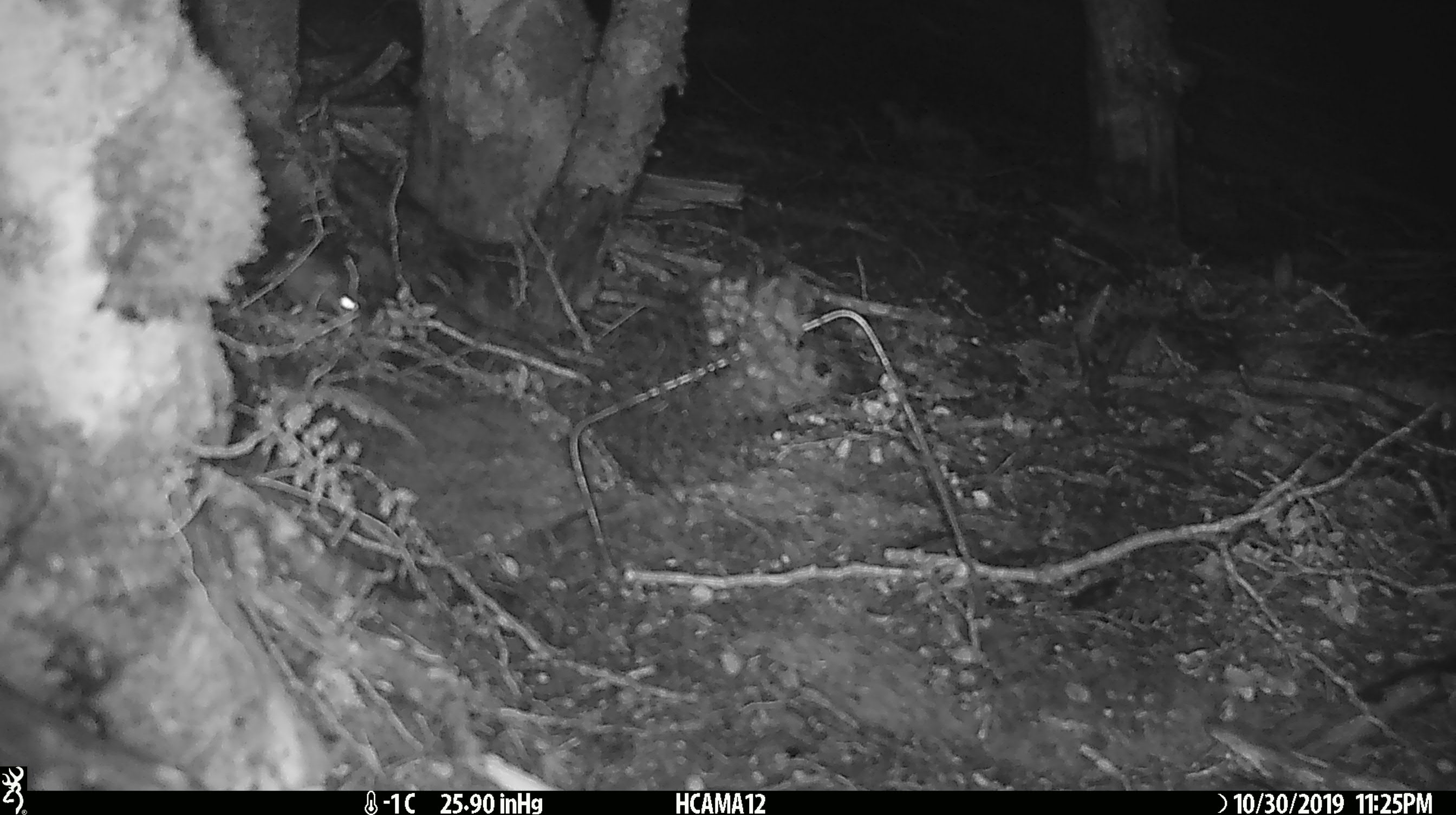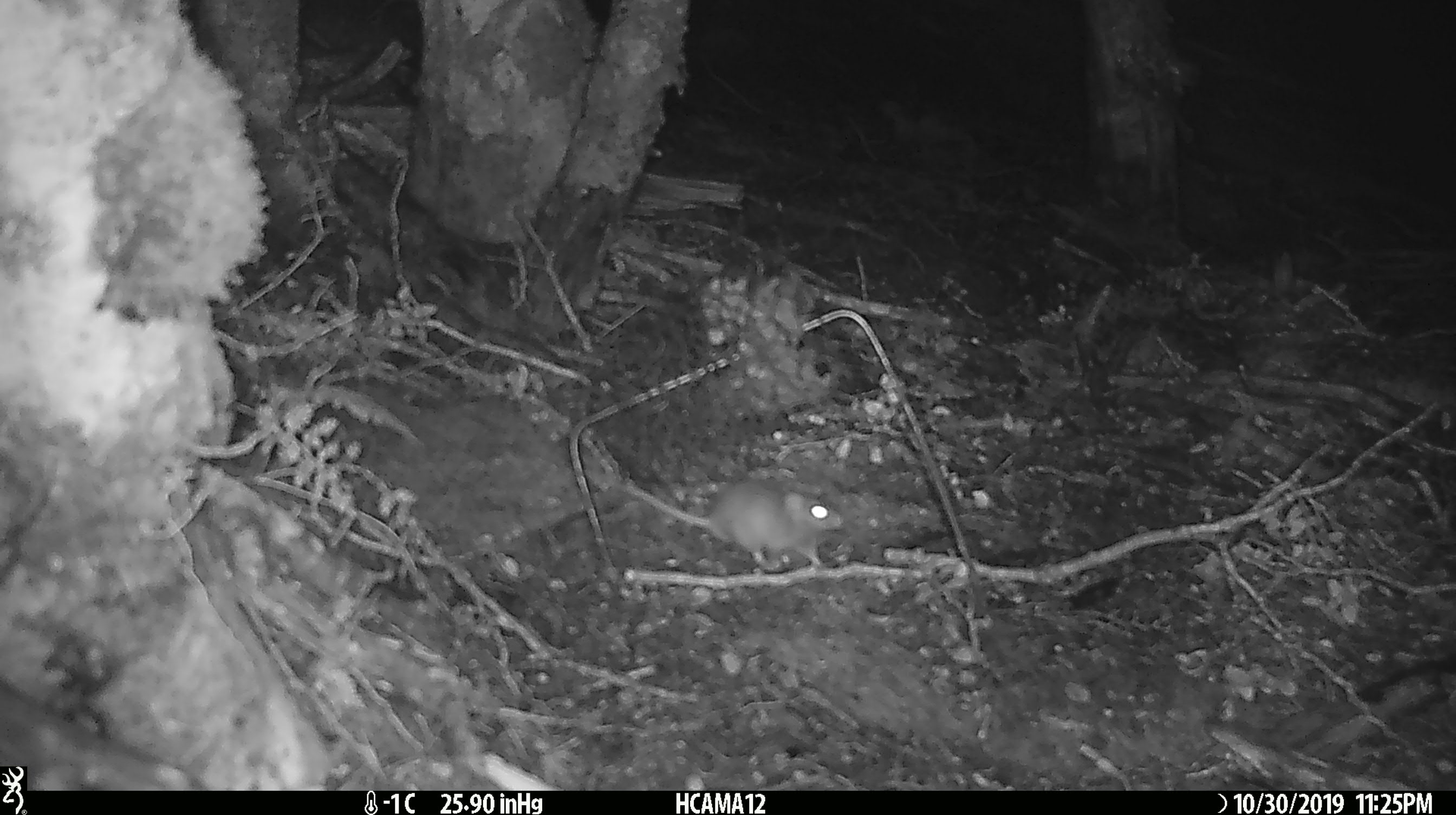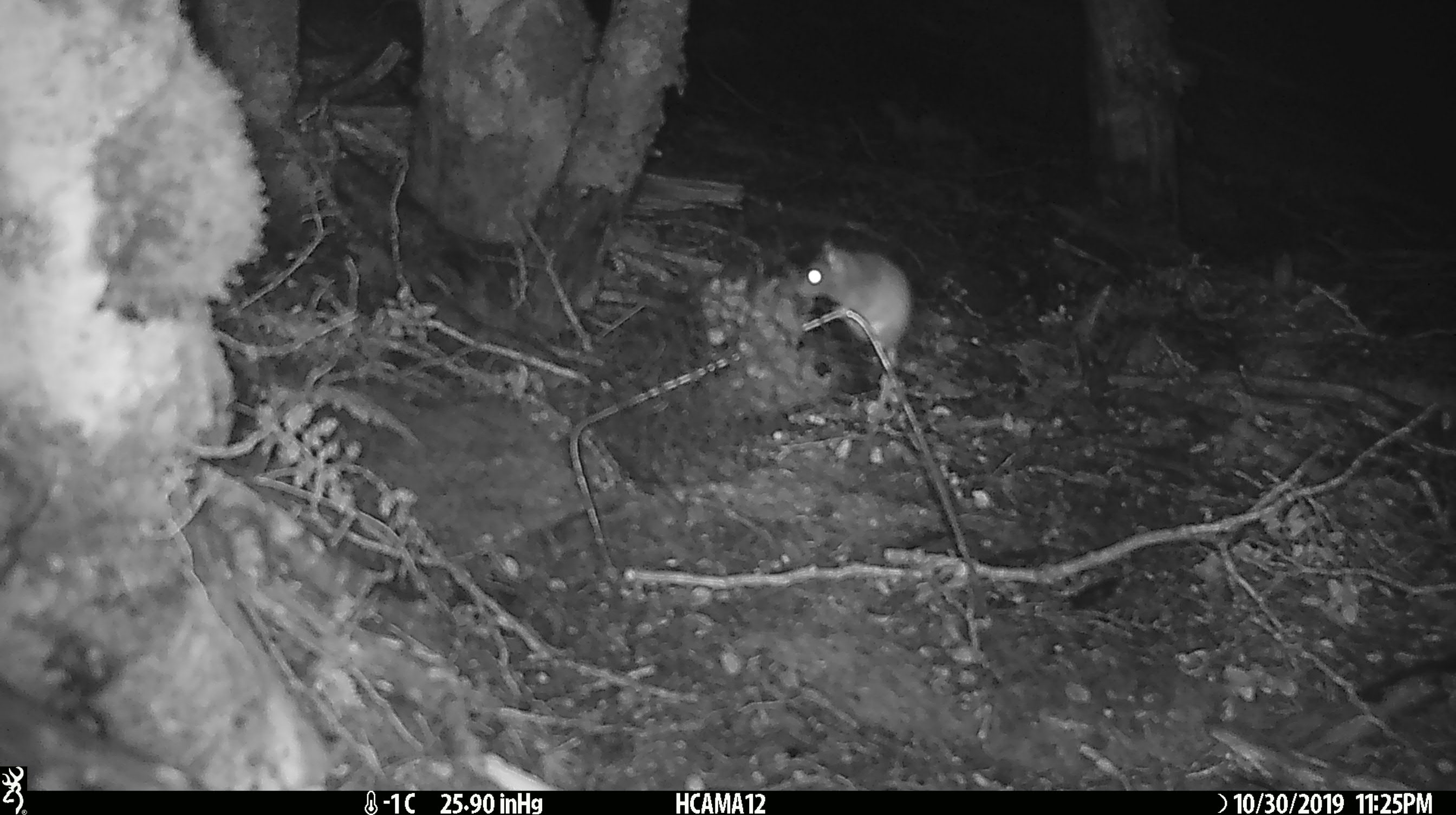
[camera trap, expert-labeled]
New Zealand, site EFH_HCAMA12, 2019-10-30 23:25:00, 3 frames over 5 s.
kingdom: Animalia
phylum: Chordata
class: Mammalia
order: Rodentia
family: Muridae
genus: Mus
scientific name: Mus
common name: mouse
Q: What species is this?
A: Mouse (Mus).